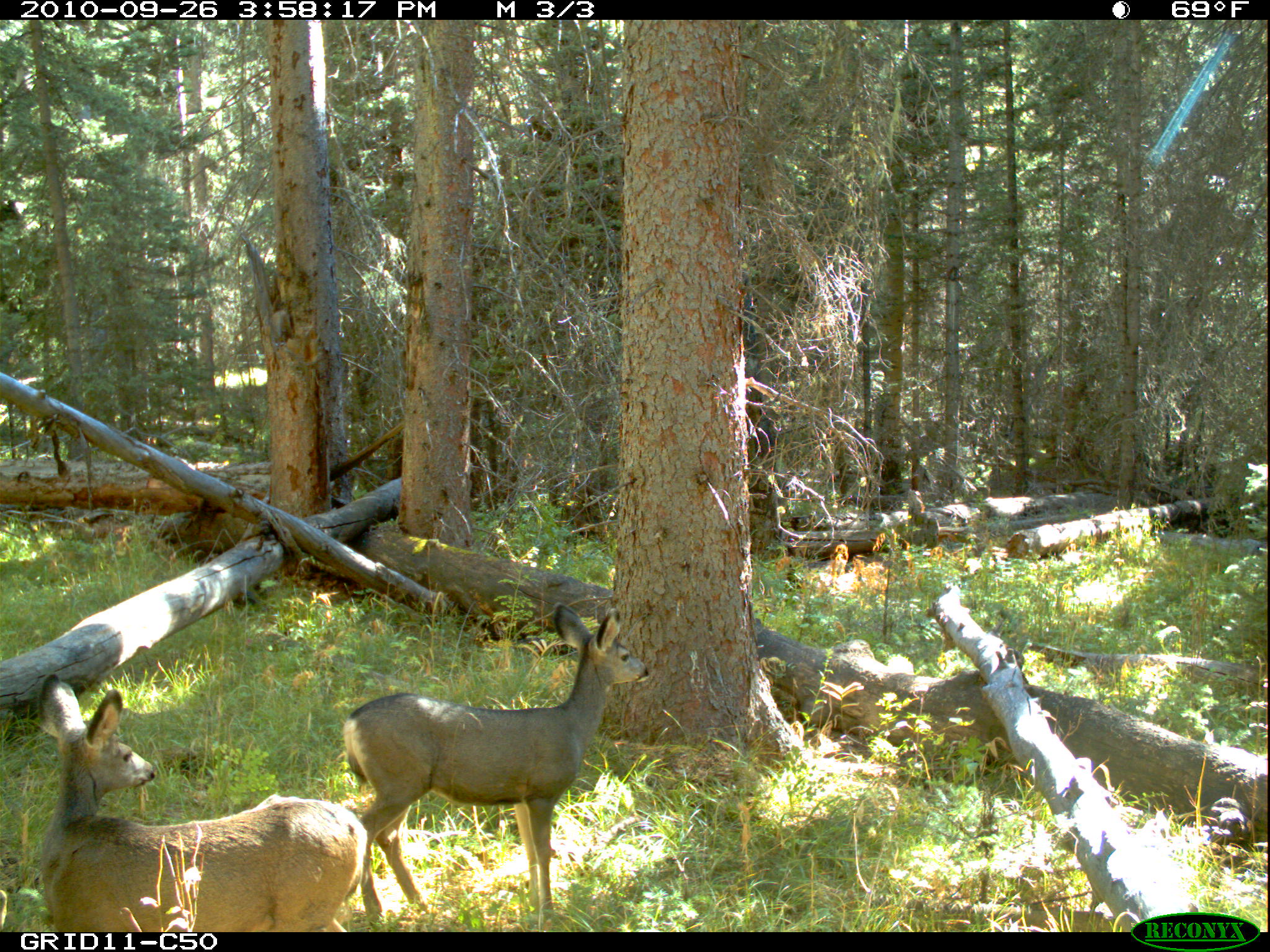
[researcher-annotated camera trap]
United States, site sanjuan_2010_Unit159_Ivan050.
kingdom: Animalia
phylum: Chordata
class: Mammalia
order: Artiodactyla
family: Cervidae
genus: Odocoileus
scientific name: Odocoileus hemionus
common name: mule deer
Odocoileus hemionus (mule deer).